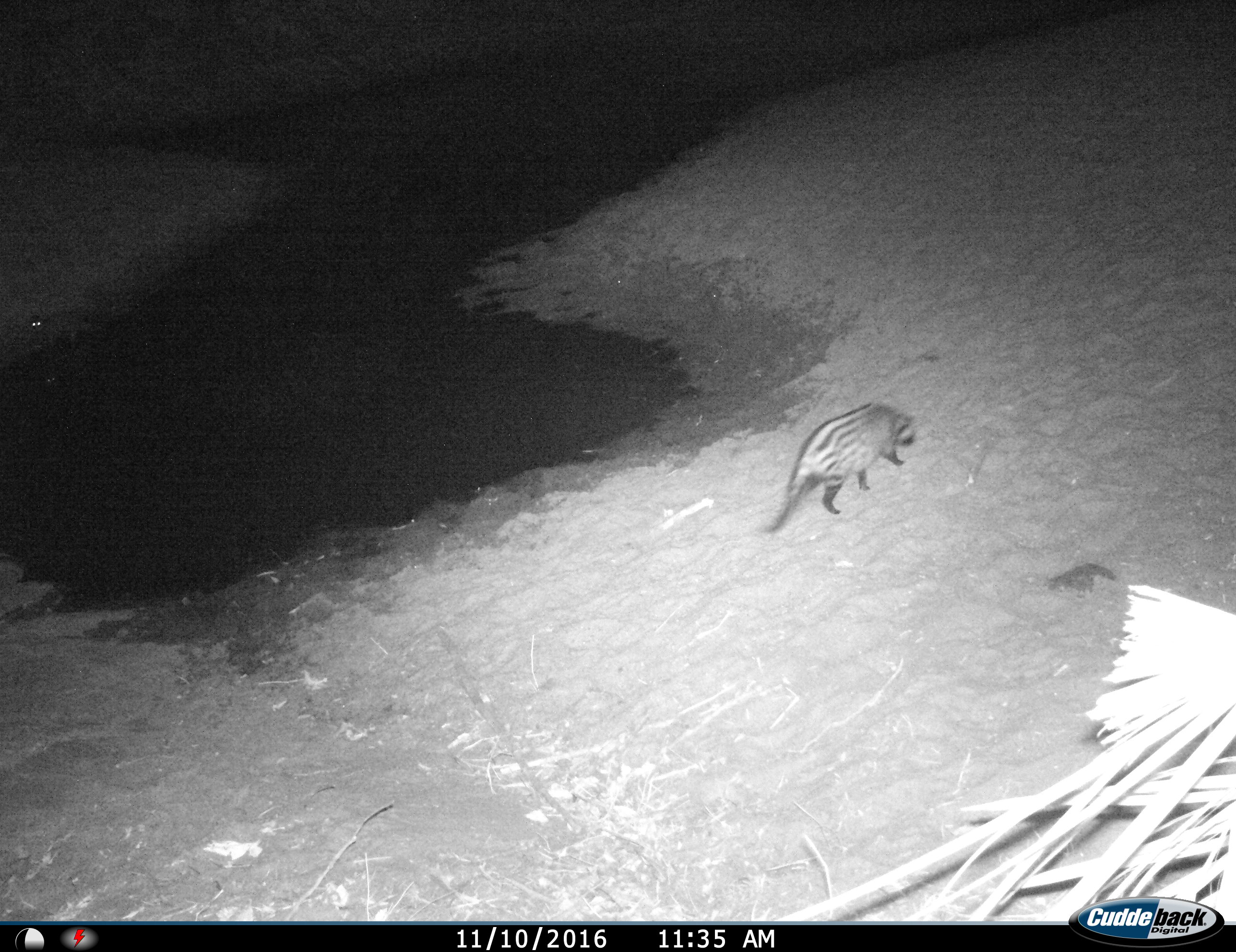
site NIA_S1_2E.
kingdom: Animalia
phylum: Chordata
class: Mammalia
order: Carnivora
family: Viverridae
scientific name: Viverridae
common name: civet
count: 1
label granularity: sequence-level